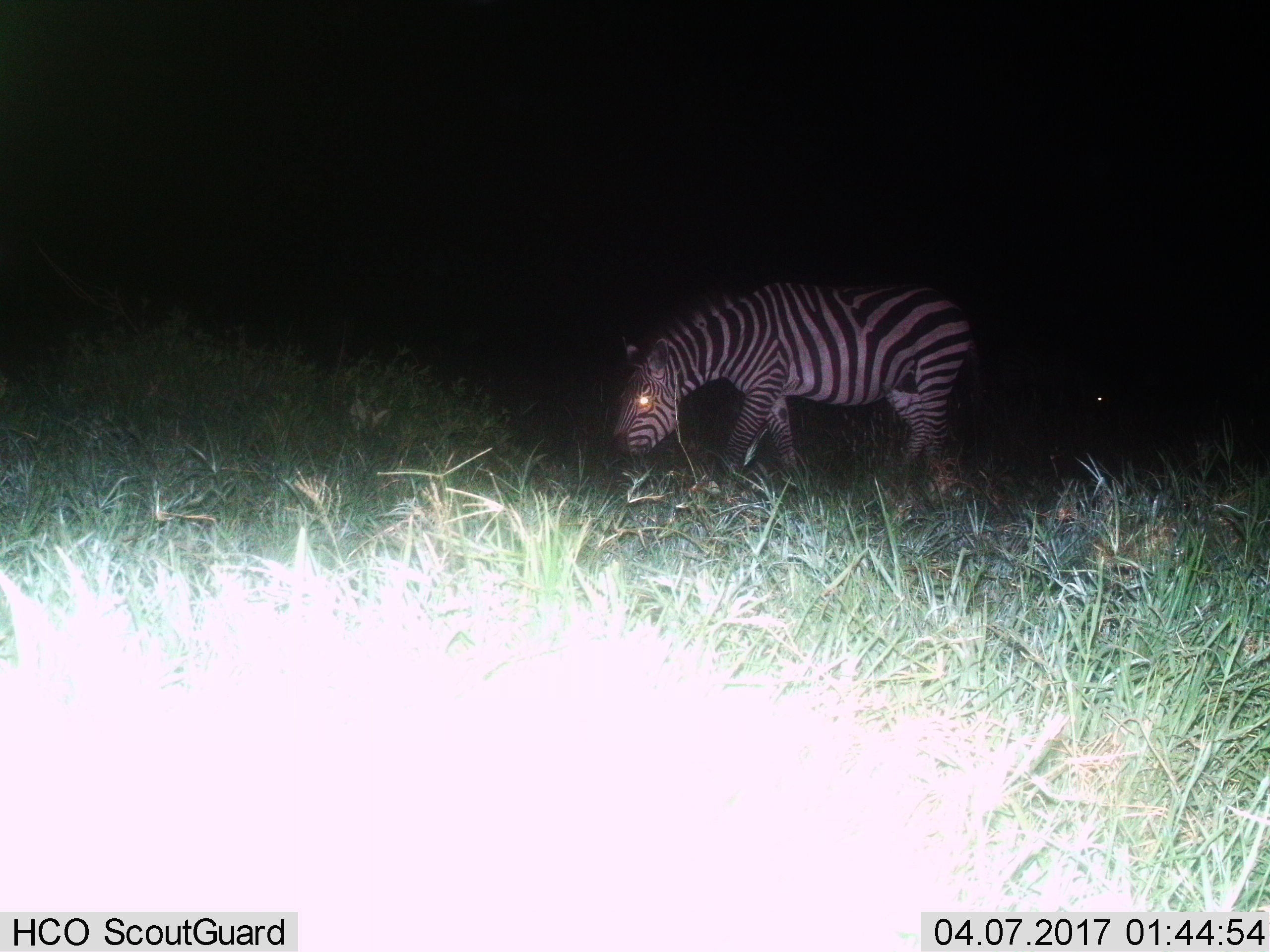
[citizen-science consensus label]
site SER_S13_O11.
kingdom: Animalia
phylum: Chordata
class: Mammalia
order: Perissodactyla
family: Equidae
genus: Equus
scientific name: Equus quagga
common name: plains zebra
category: zebraplains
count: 1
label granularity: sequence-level